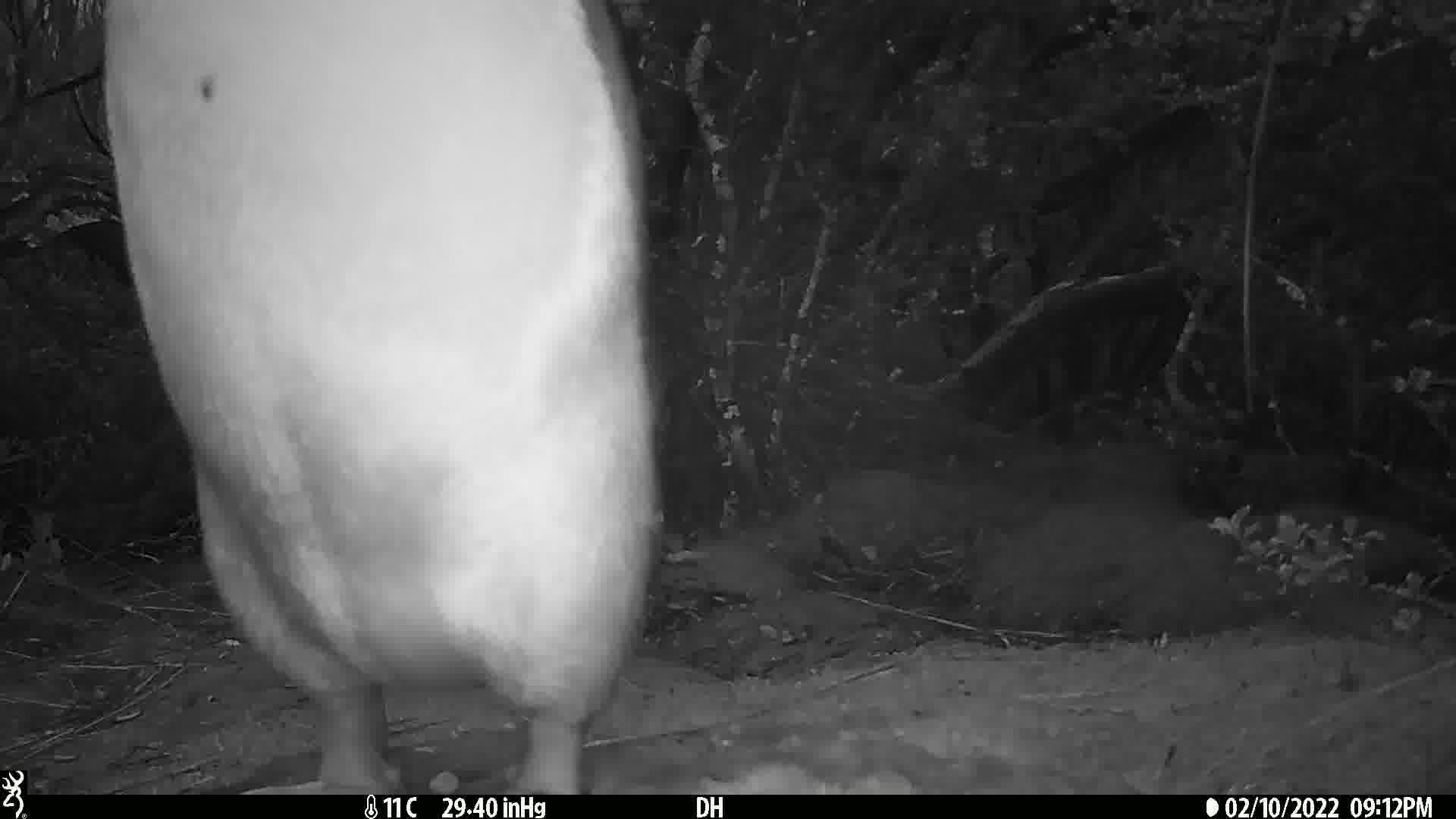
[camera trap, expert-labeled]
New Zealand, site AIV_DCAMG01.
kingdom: Animalia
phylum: Chordata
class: Aves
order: Sphenisciformes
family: Spheniscidae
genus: Megadyptes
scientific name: Megadyptes antipodes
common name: yellow-eyed penguin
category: yellow eyed penguin